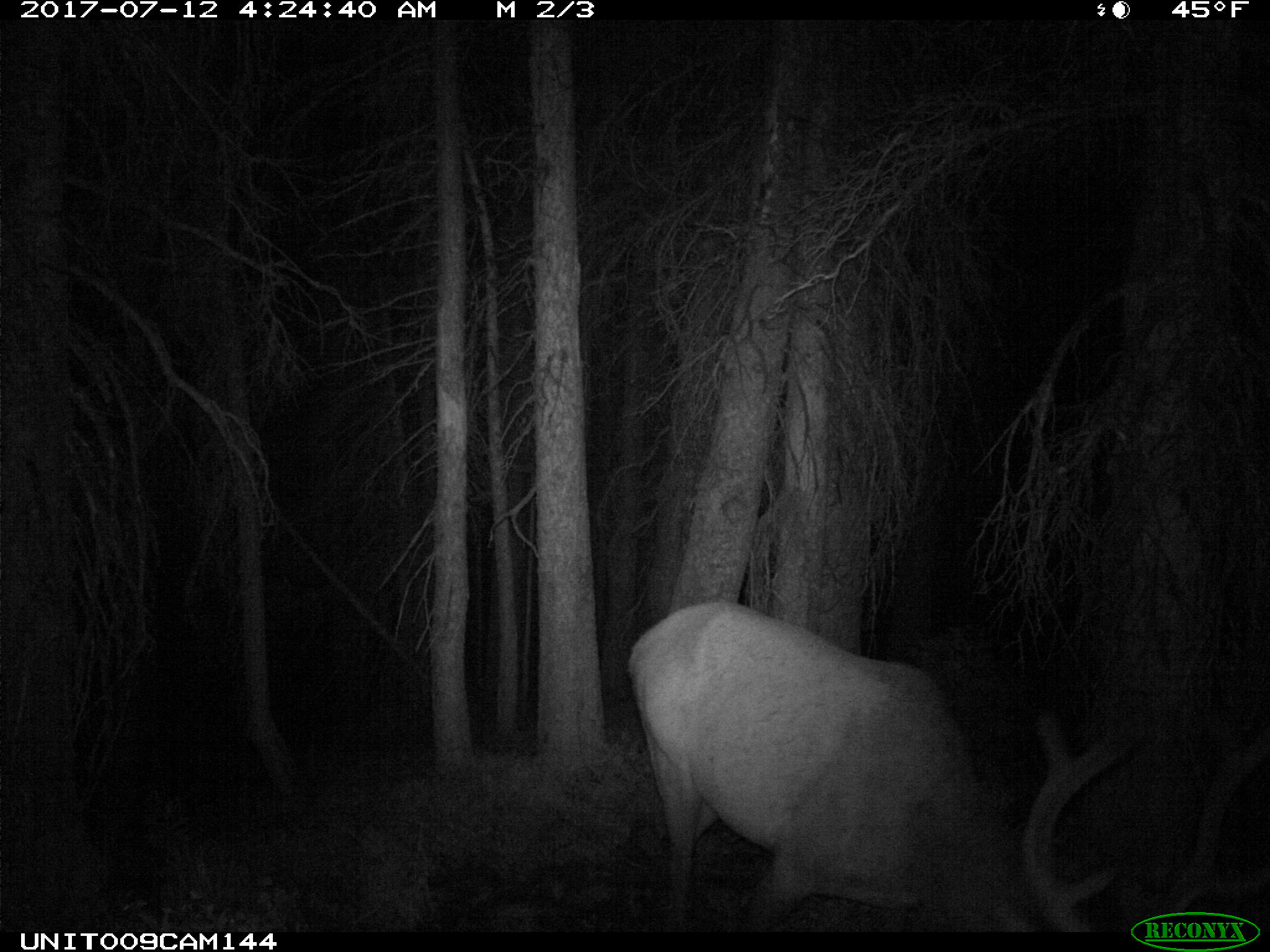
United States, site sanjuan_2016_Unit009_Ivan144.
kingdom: Animalia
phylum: Chordata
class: Mammalia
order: Artiodactyla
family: Cervidae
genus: Cervus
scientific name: Cervus elaphus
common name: red deer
Cervus elaphus (red deer).